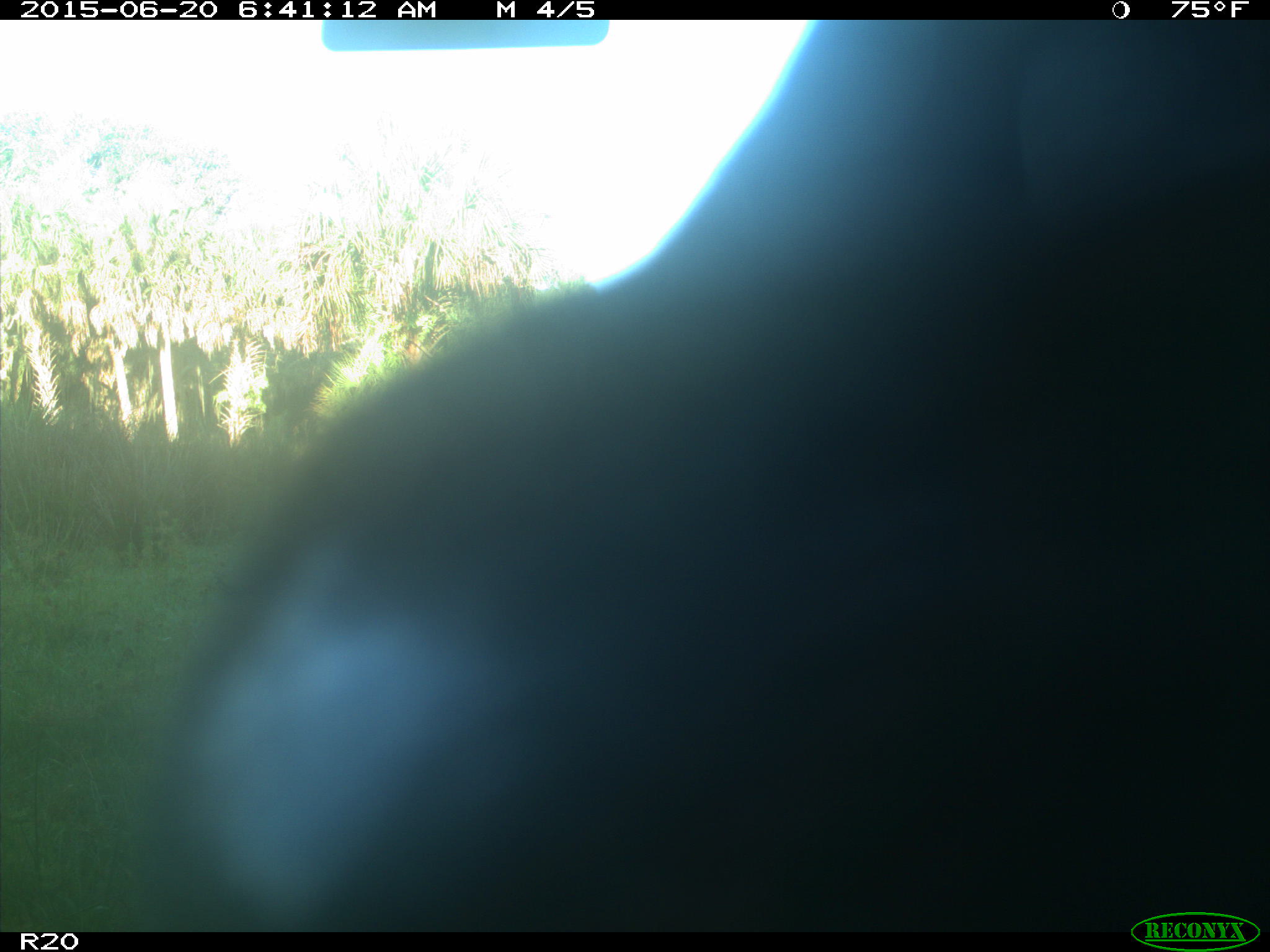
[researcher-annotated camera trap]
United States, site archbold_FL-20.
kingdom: Animalia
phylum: Chordata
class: Mammalia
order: Artiodactyla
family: Bovidae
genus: Bos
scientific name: Bos taurus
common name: domestic cow